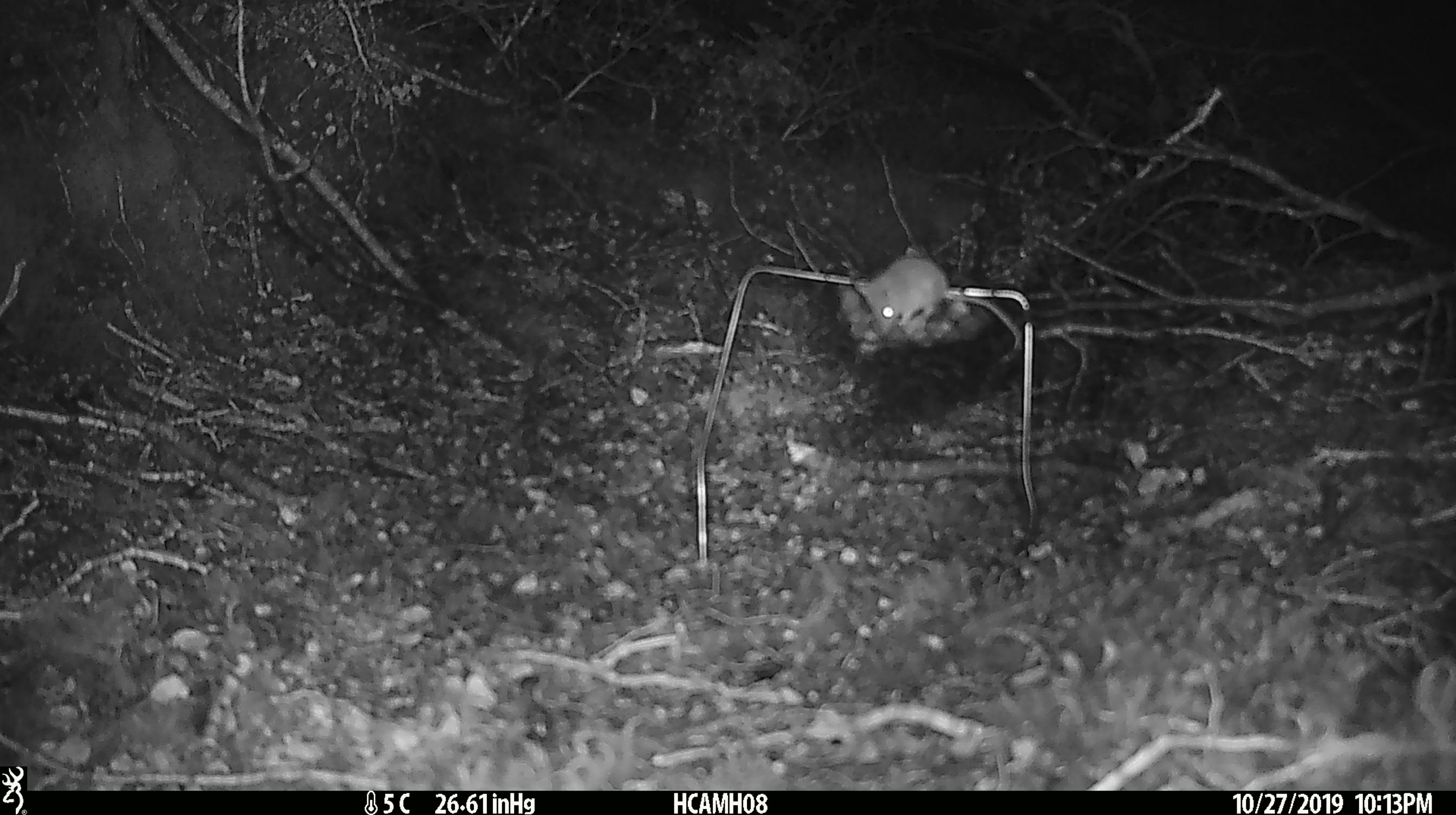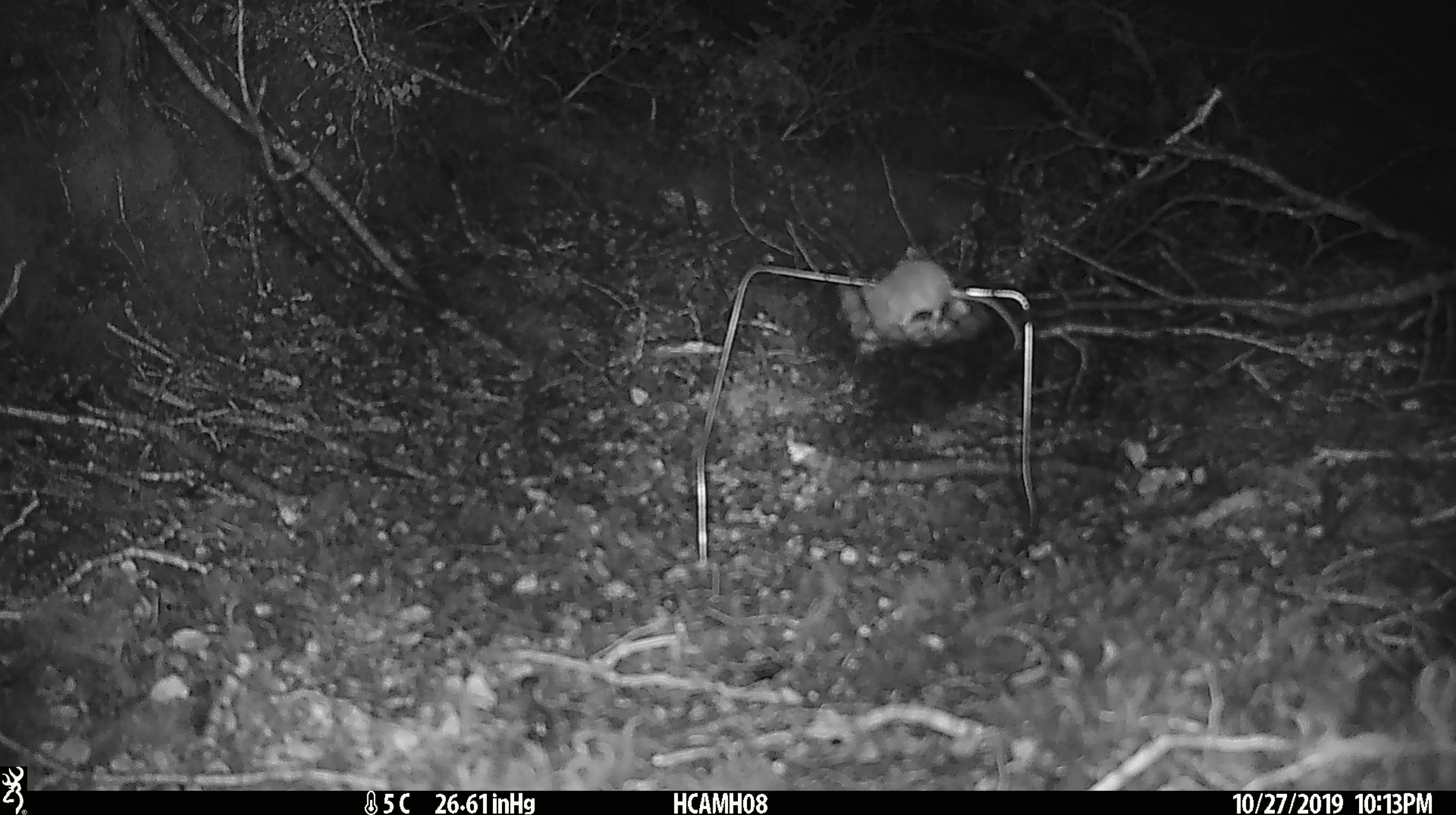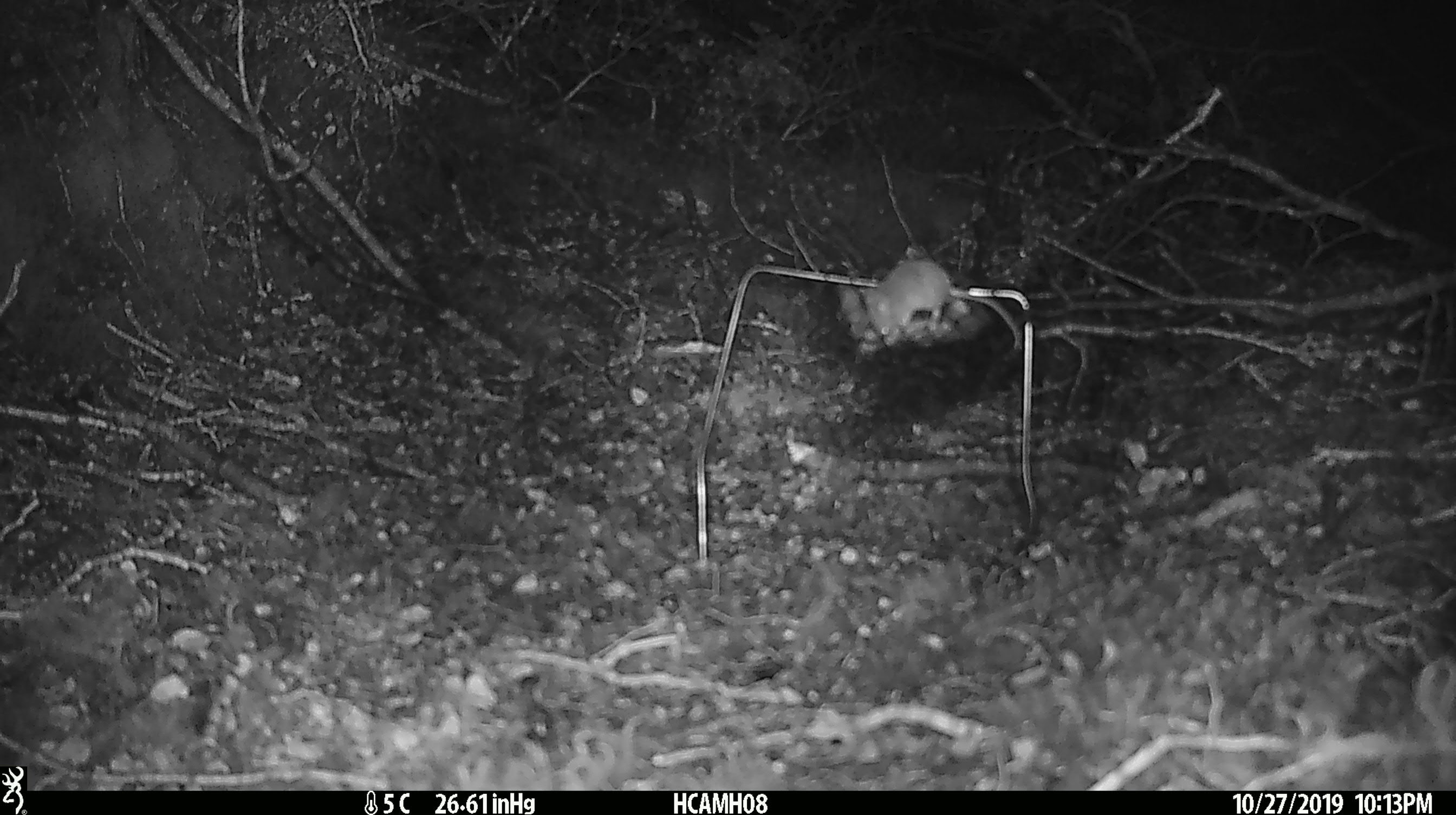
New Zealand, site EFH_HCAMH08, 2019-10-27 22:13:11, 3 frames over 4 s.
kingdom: Animalia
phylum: Chordata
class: Mammalia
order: Rodentia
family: Muridae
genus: Mus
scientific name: Mus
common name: mouse